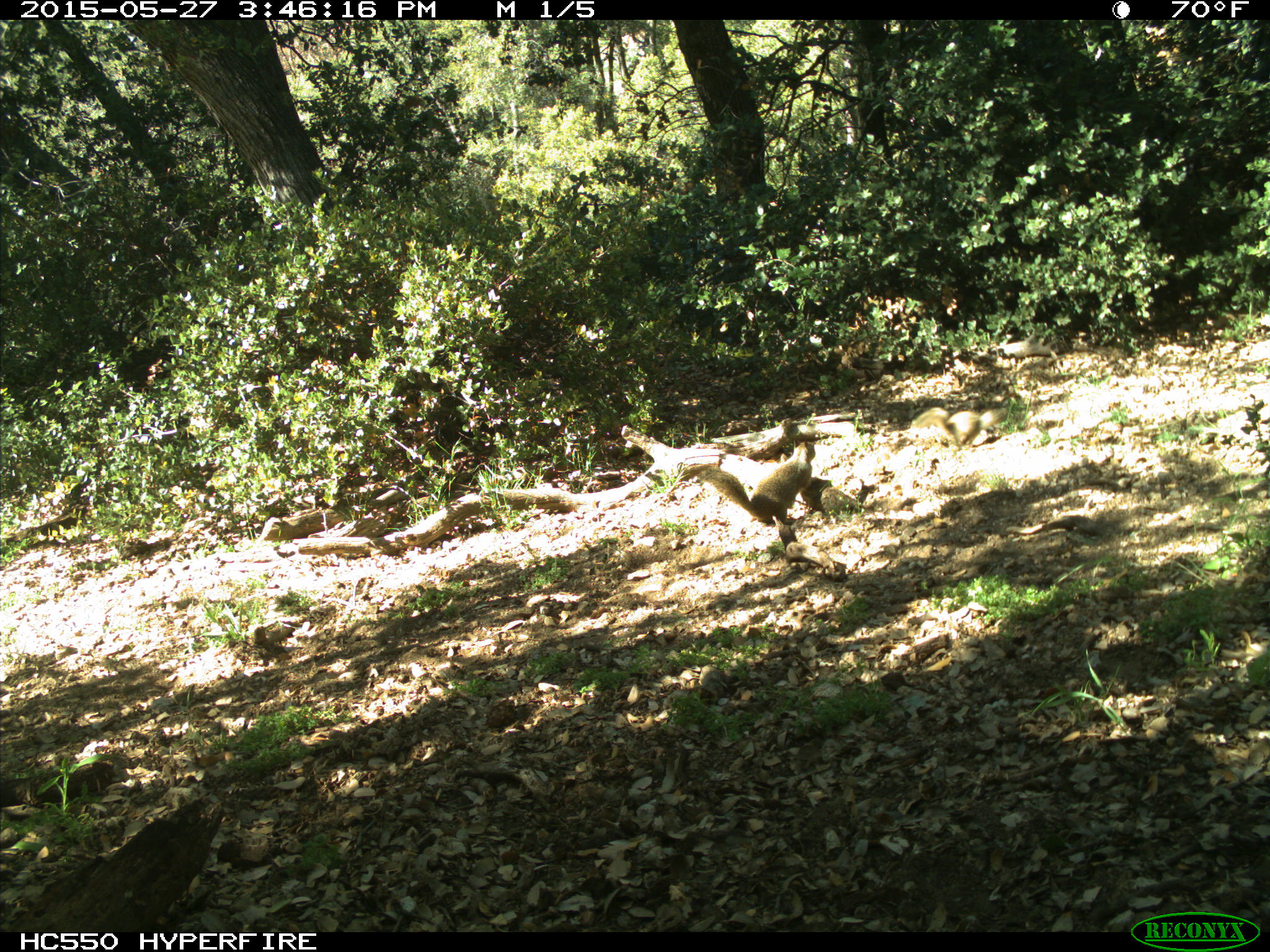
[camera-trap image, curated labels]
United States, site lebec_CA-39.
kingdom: Animalia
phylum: Chordata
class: Mammalia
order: Rodentia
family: Sciuridae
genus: Otospermophilus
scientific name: Otospermophilus beecheyi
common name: california ground squirrel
Otospermophilus beecheyi (california ground squirrel).